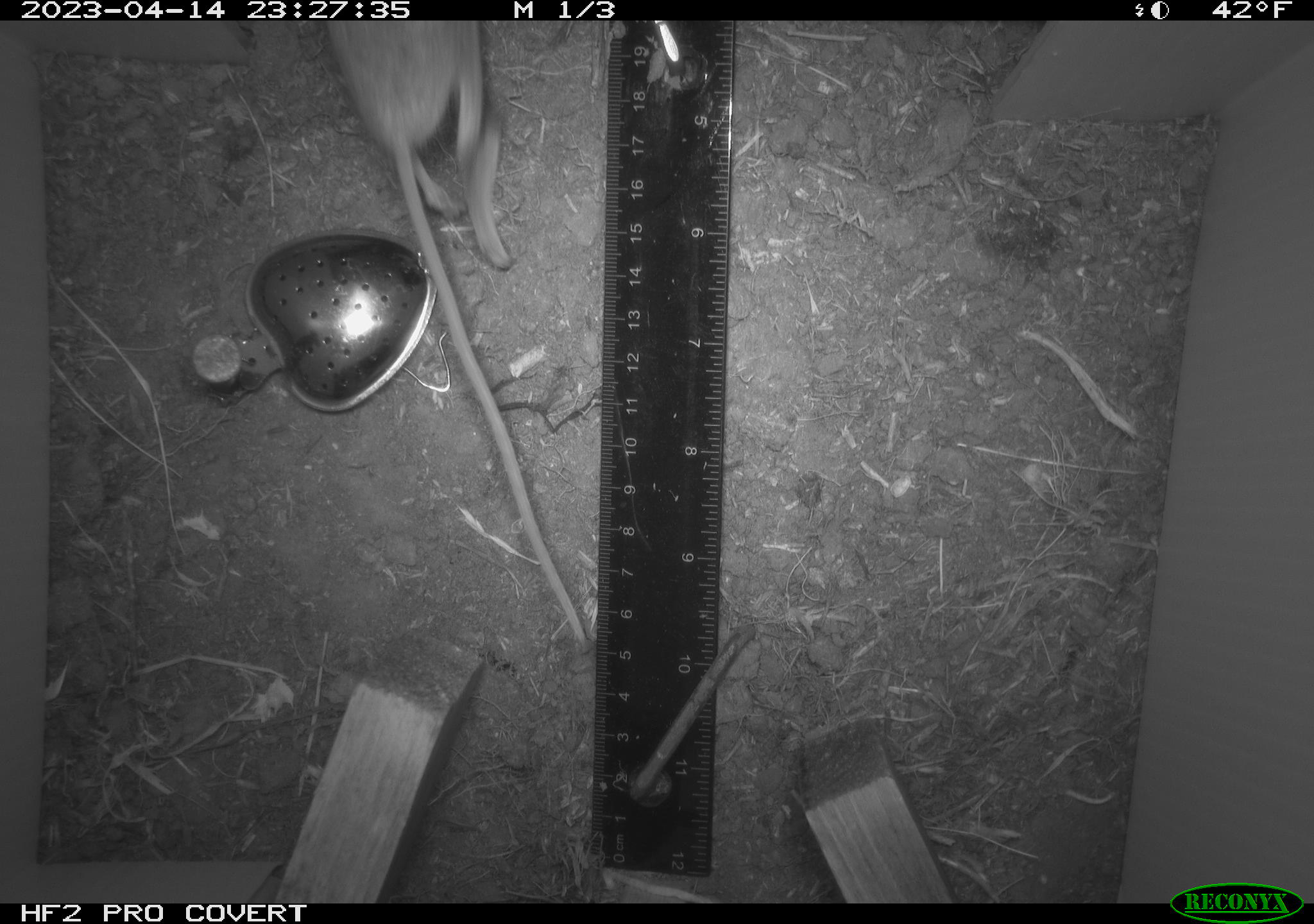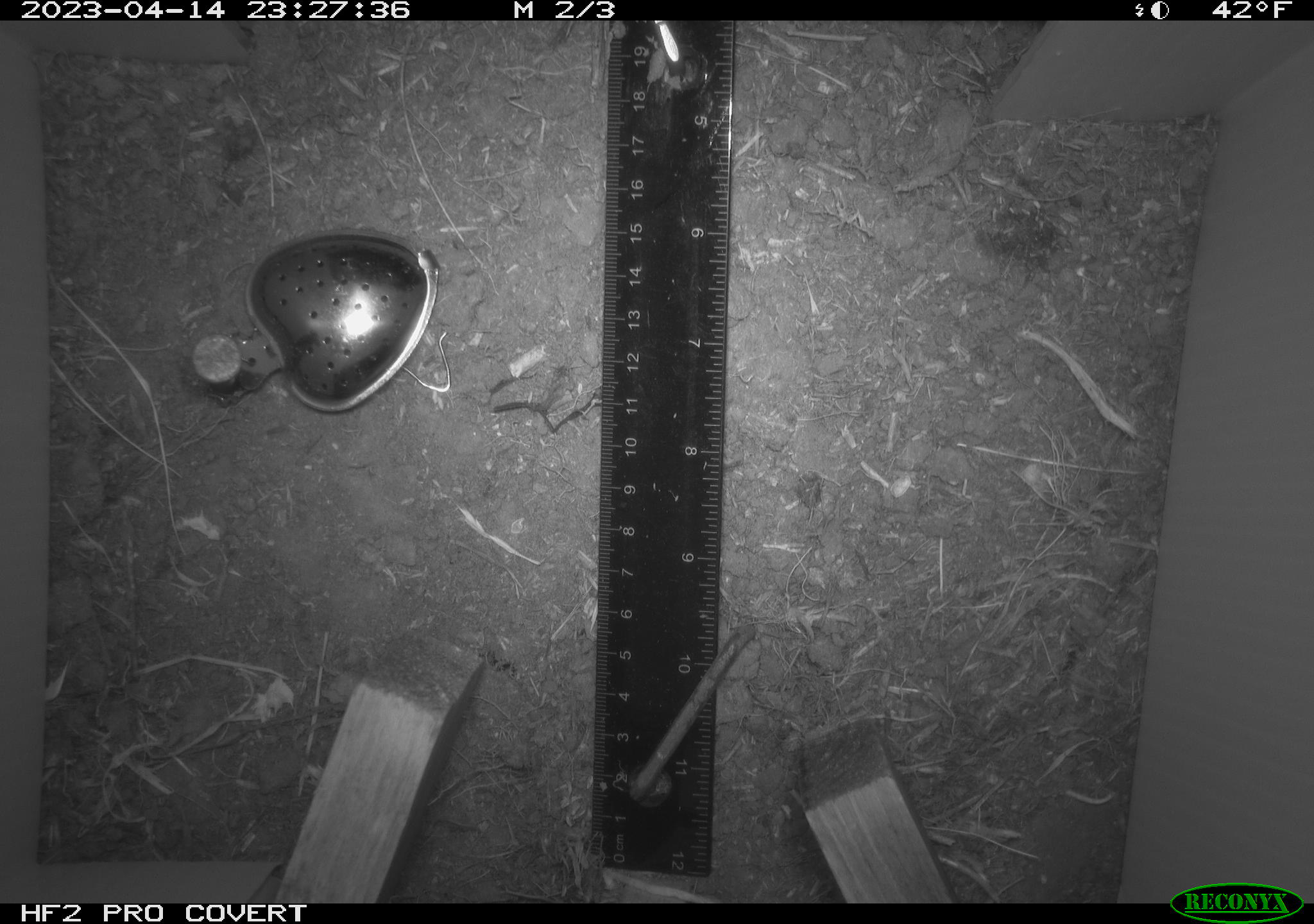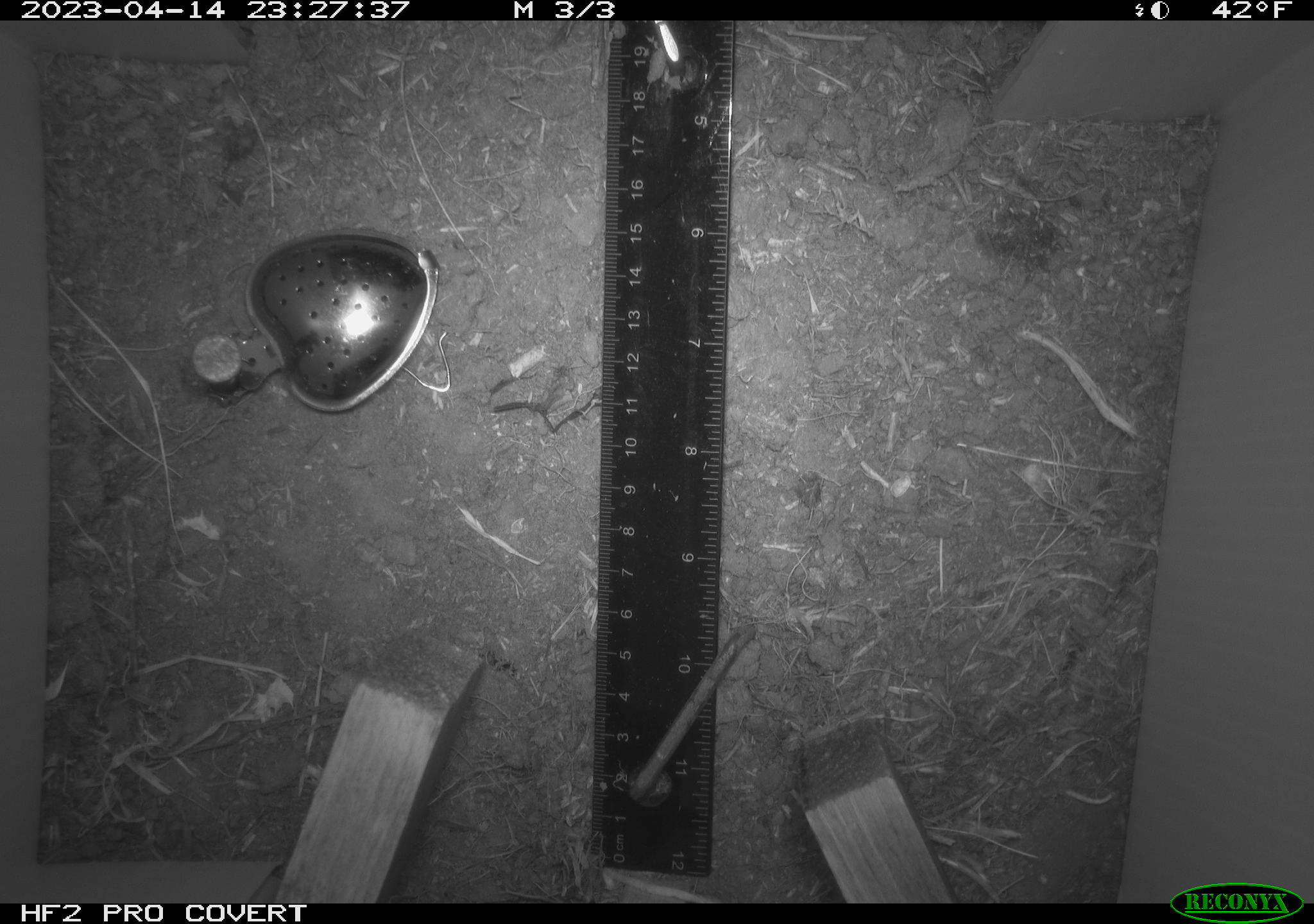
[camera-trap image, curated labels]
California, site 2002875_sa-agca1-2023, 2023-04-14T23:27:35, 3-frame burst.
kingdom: Animalia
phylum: Chordata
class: Mammalia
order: Rodentia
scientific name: Rodentia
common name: mouse species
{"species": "mouse species (Rodentia)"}